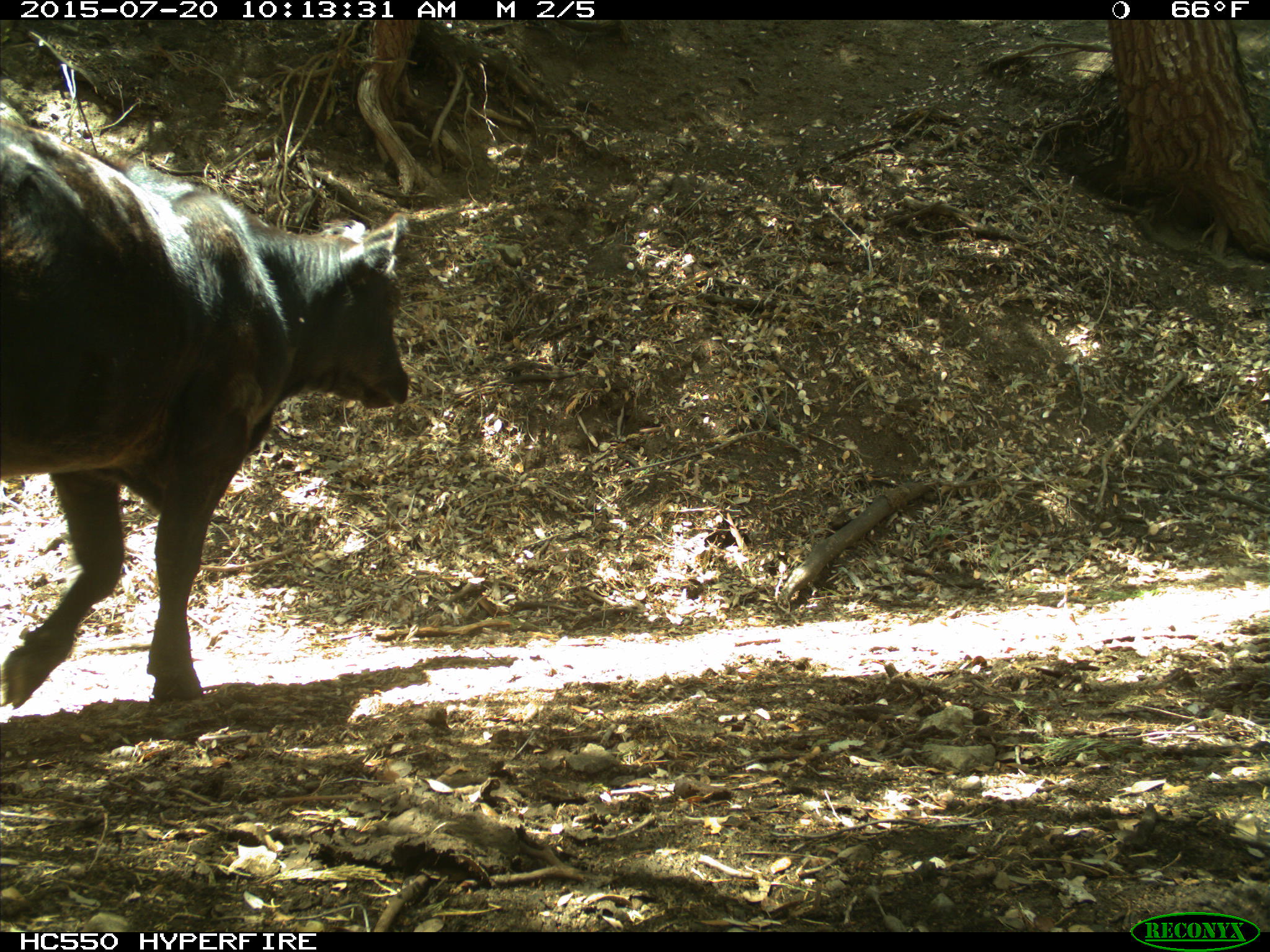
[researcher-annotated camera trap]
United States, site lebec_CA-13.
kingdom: Animalia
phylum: Chordata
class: Mammalia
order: Artiodactyla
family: Bovidae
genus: Bos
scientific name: Bos taurus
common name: domestic cow